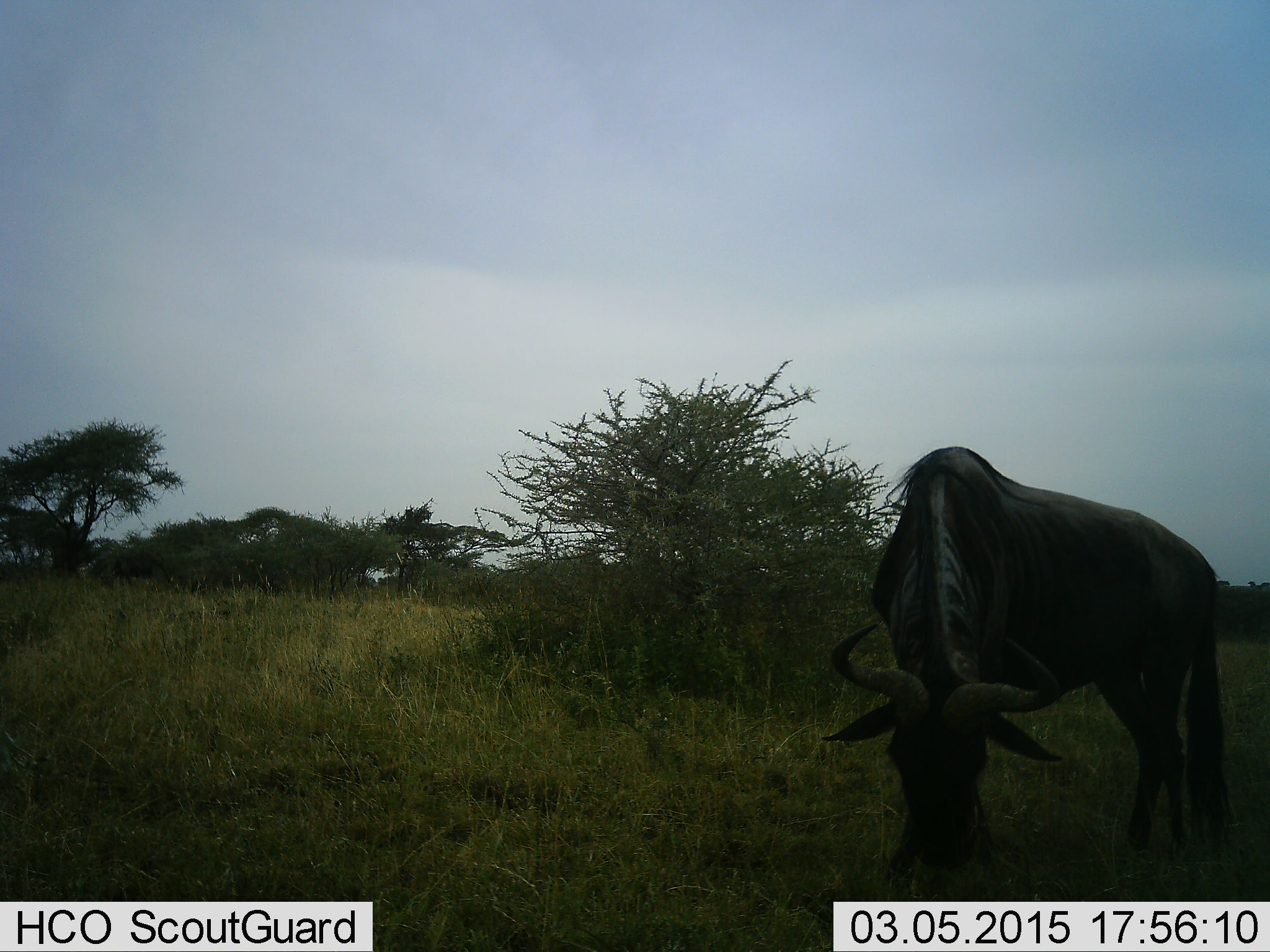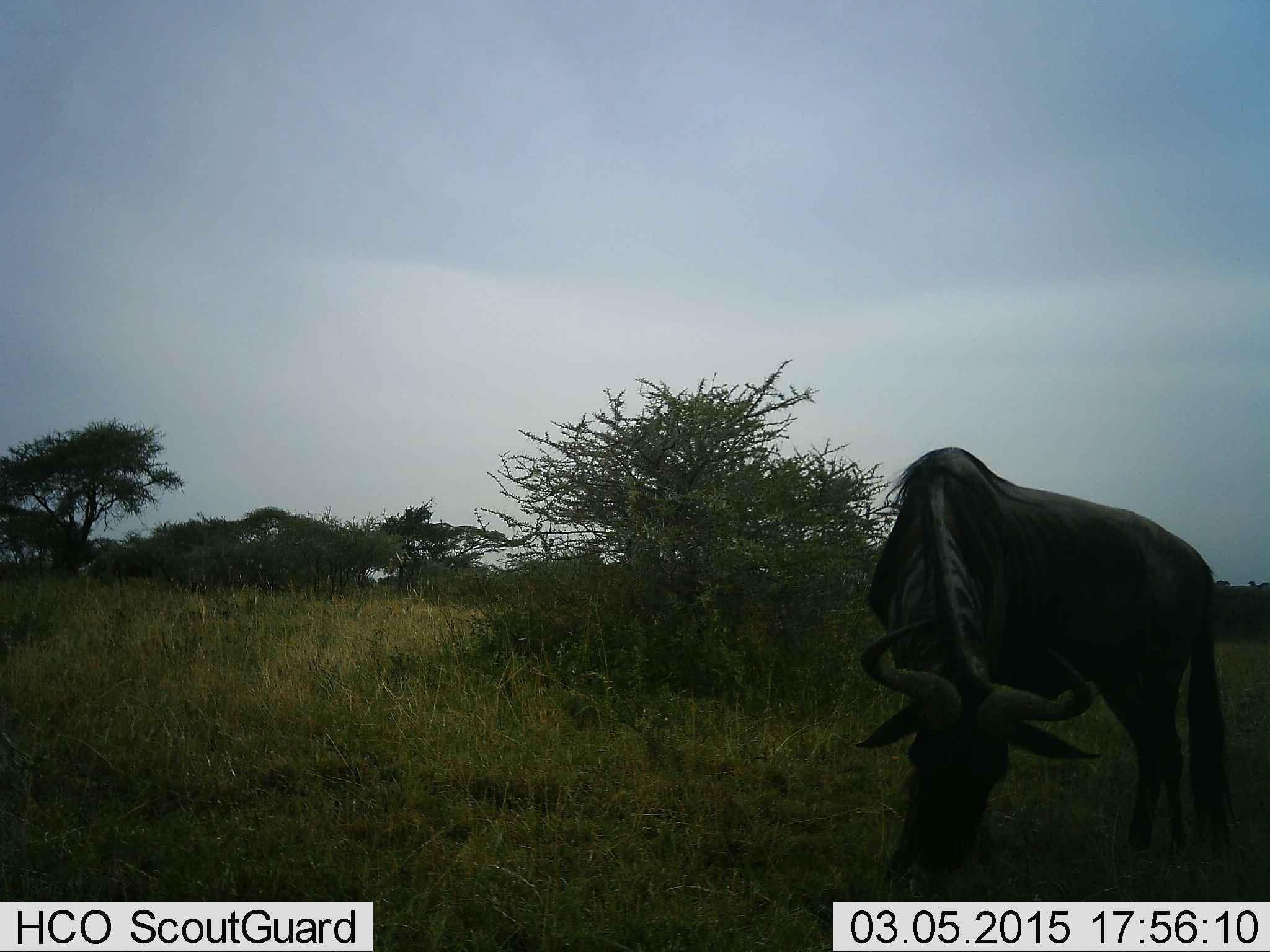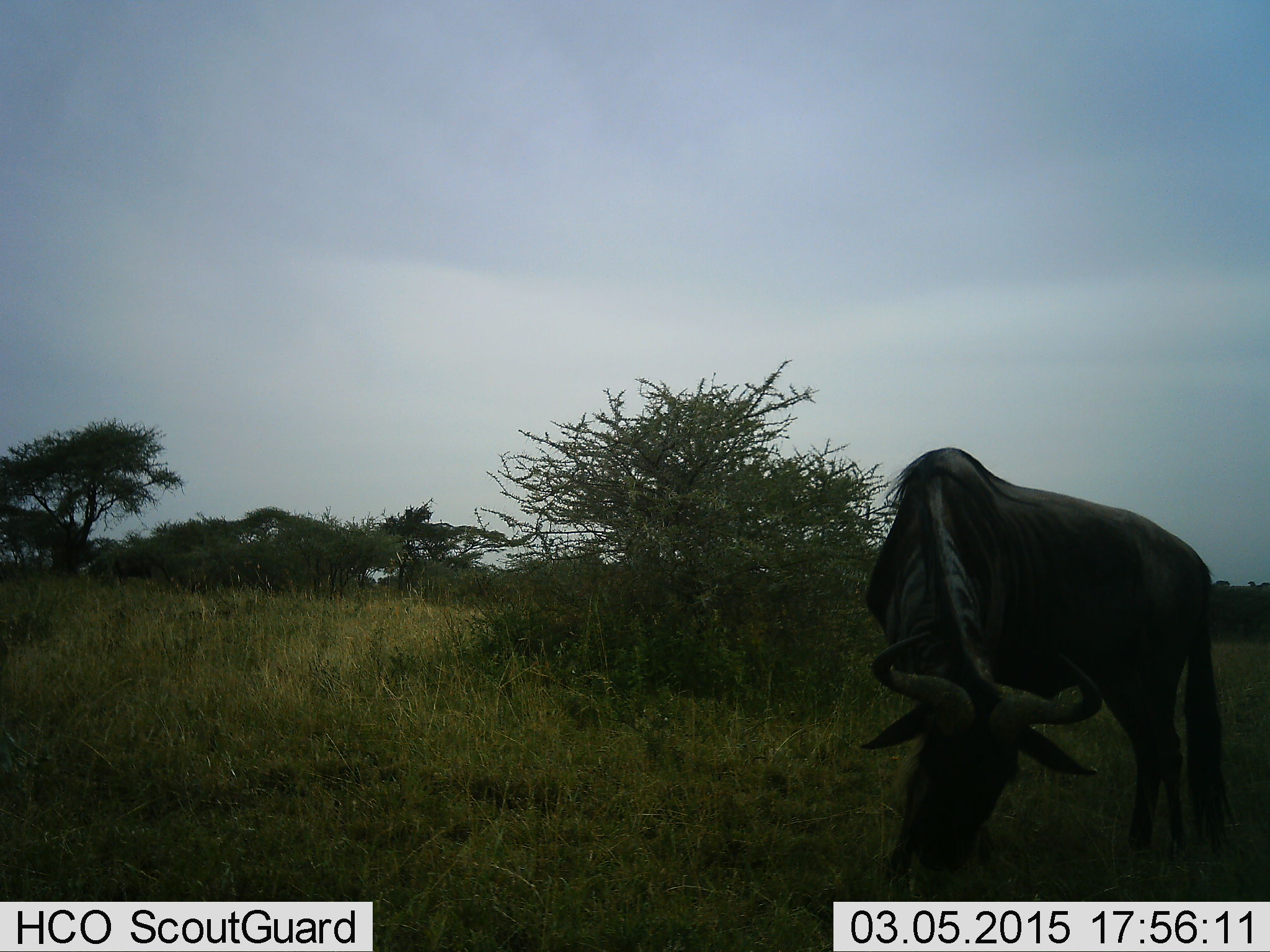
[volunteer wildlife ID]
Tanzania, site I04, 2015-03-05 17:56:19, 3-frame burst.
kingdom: Animalia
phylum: Chordata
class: Mammalia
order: Artiodactyla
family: Bovidae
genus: Connochaetes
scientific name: Connochaetes taurinus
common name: blue wildebeest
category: wildebeest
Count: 1.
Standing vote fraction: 10%.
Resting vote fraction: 0%.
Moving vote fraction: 0%.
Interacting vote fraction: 0%.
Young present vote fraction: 0%.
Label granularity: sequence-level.